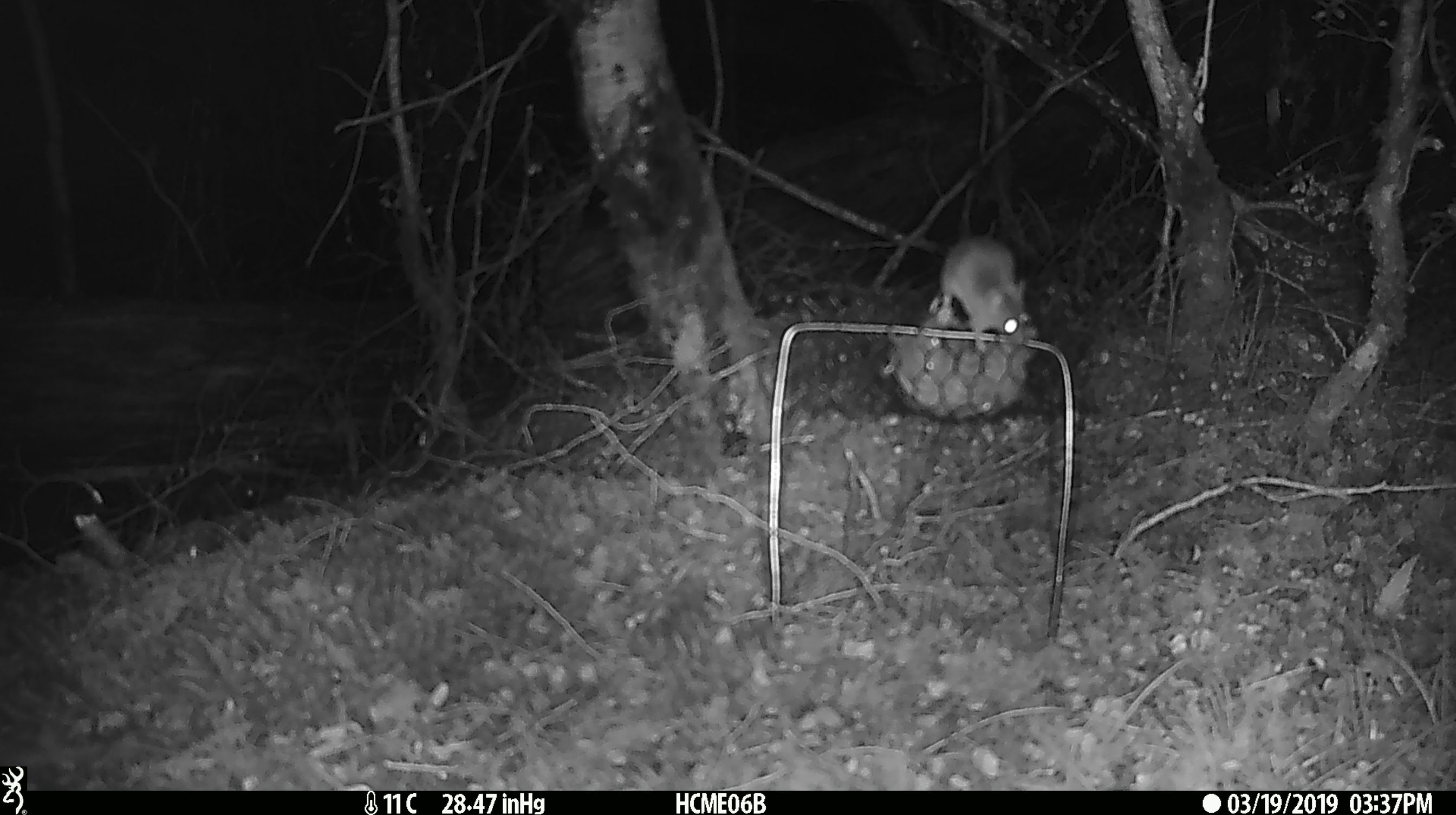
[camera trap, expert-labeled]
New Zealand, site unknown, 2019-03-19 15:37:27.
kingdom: Animalia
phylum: Chordata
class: Mammalia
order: Rodentia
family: Muridae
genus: Mus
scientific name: Mus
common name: mouse